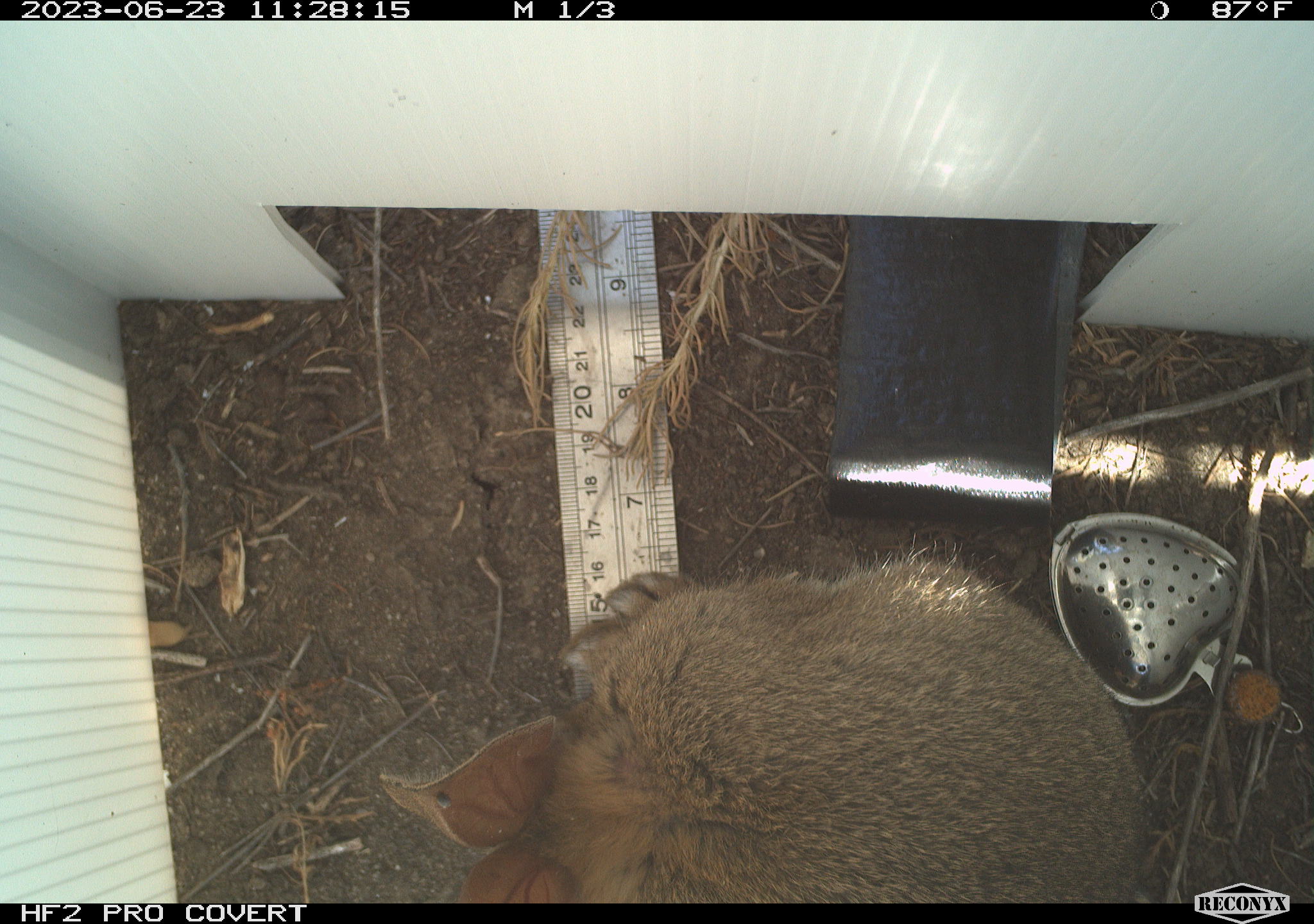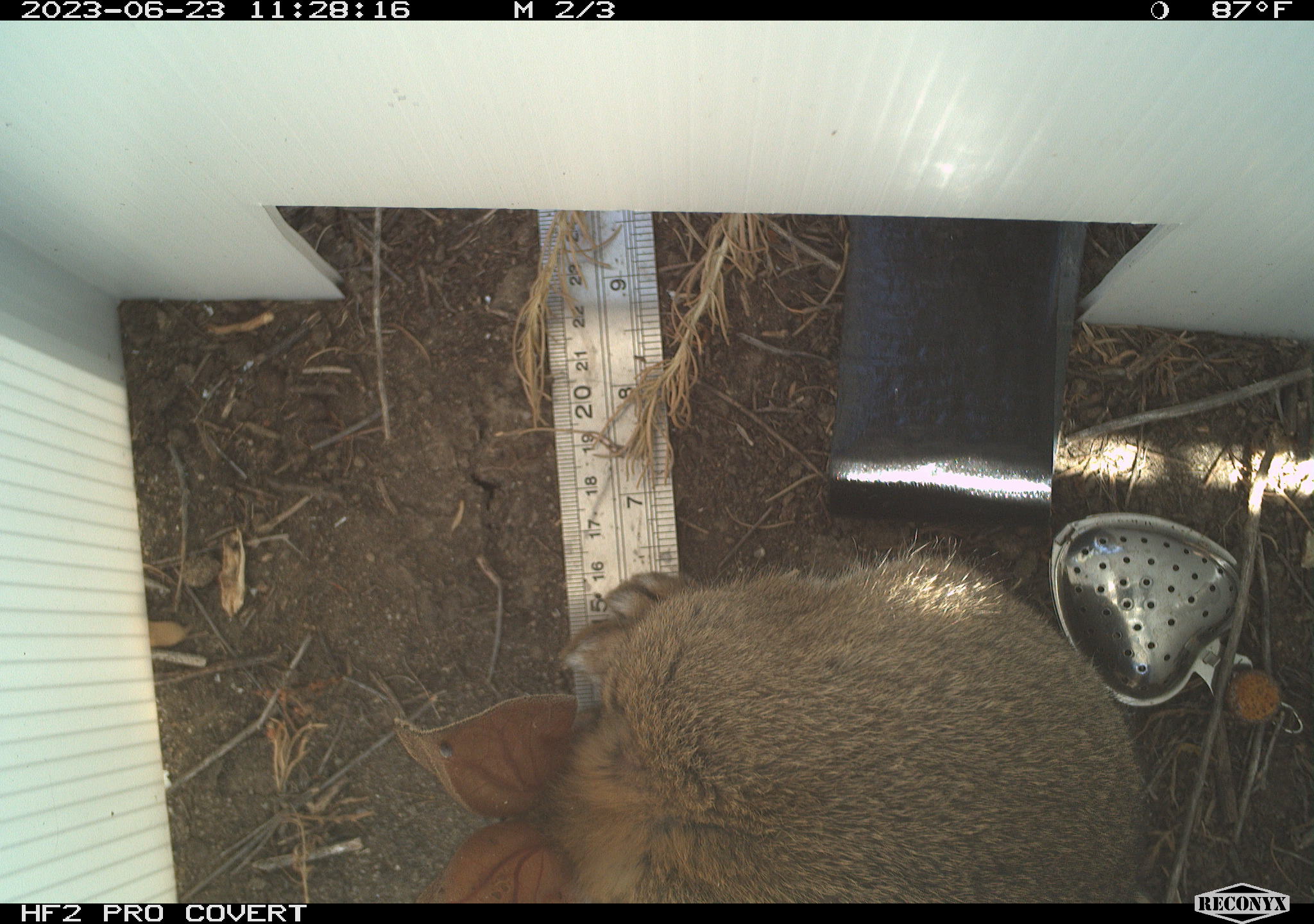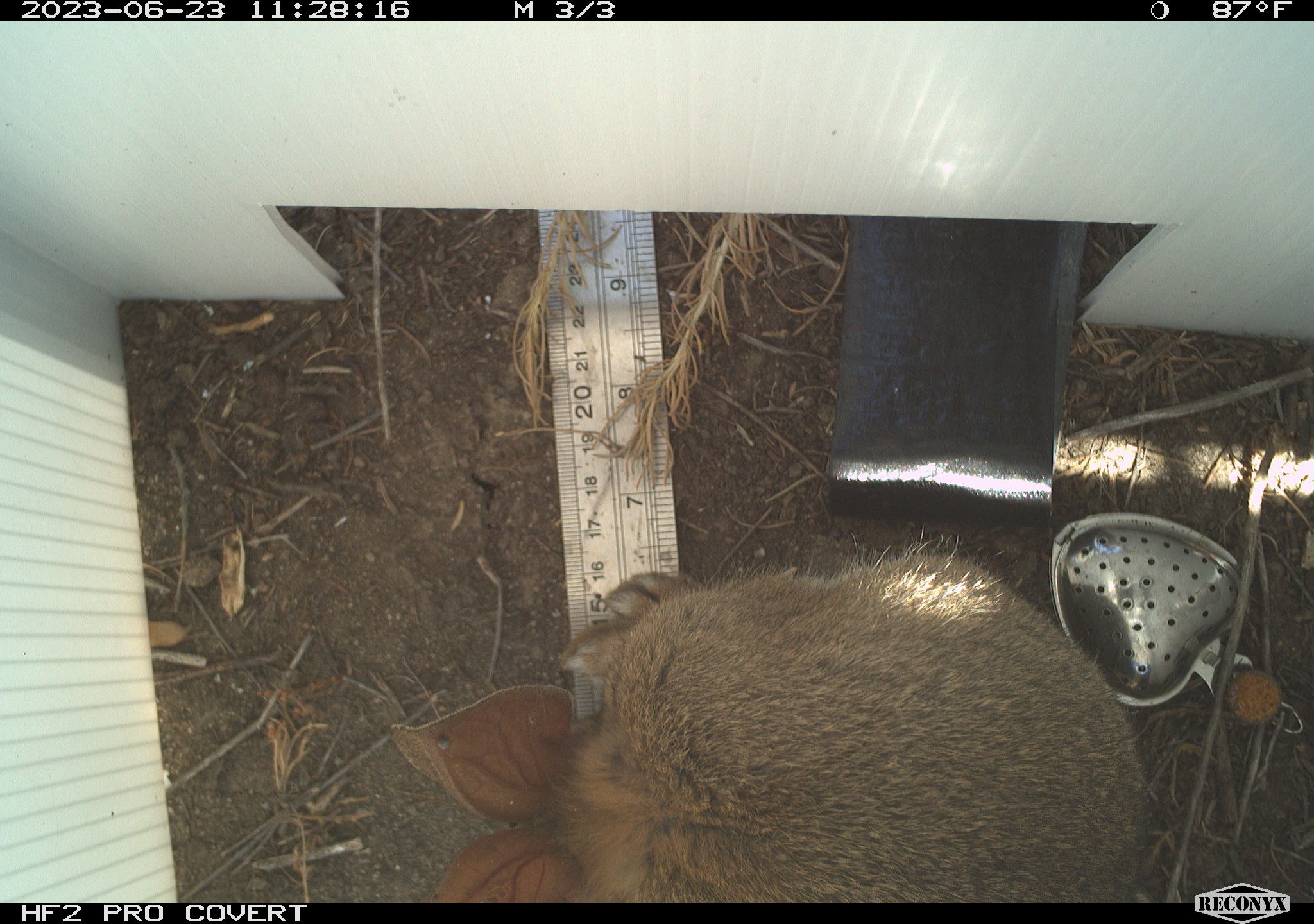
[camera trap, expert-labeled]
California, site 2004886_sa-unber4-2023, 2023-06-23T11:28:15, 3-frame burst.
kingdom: Animalia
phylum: Chordata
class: Mammalia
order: Lagomorpha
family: Leporidae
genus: Sylvilagus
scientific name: Sylvilagus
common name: cottontail rabbits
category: sylvilagus species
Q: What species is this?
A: Sylvilagus species (cottontail rabbits) (Sylvilagus).